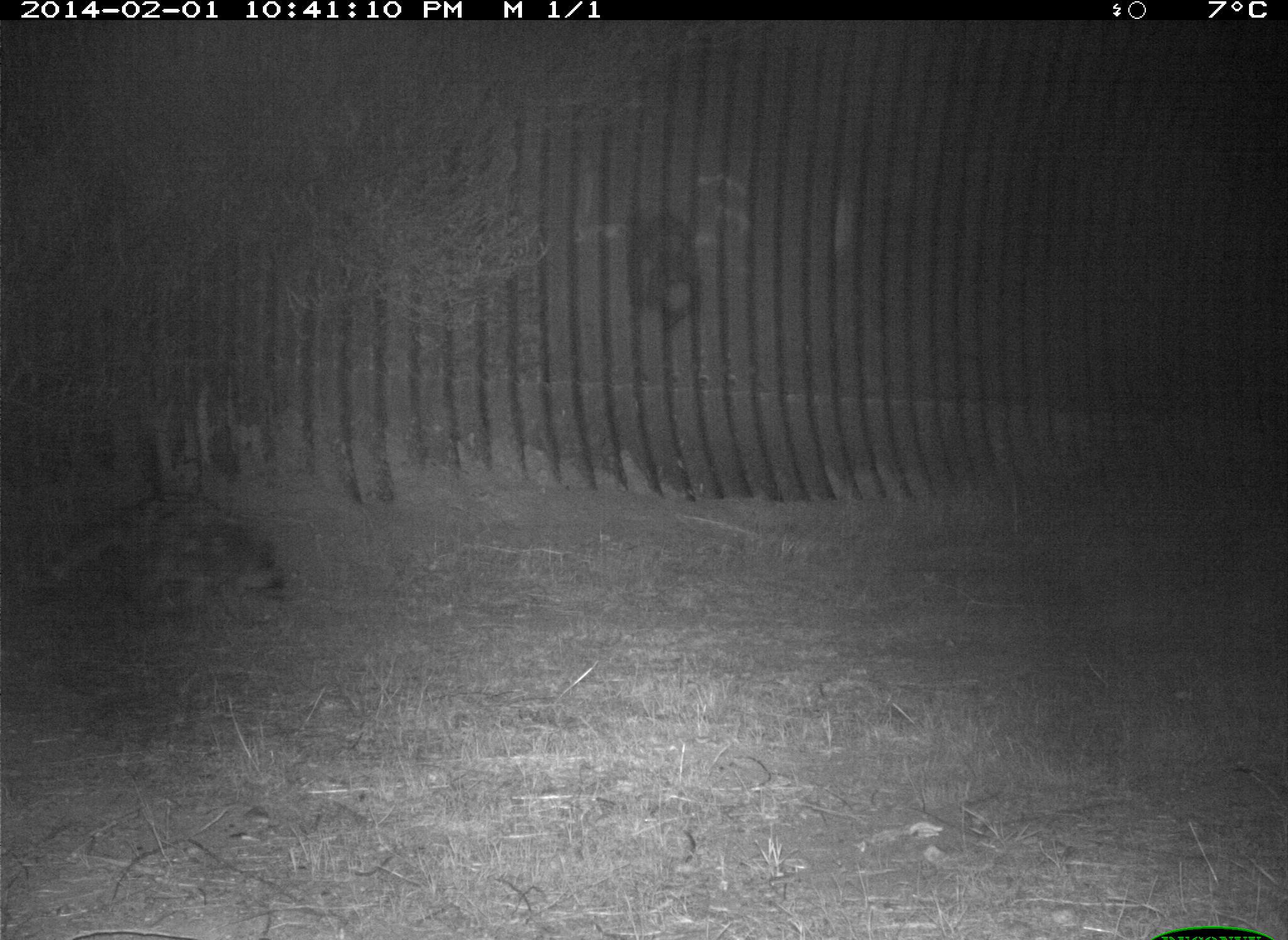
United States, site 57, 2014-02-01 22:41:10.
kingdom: Animalia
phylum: Chordata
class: Mammalia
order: Carnivora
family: Procyonidae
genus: Procyon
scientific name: Procyon lotor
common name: raccoon